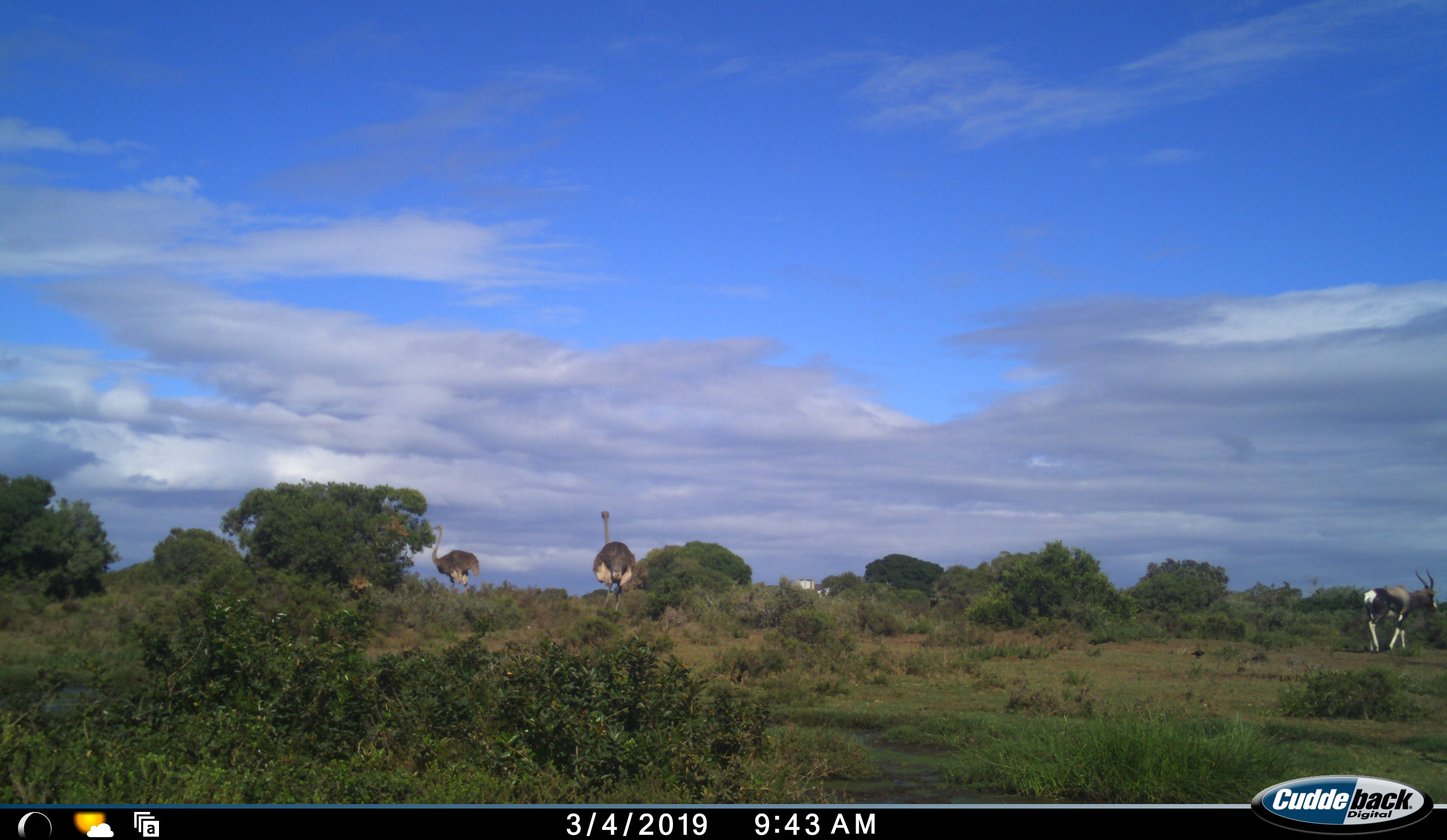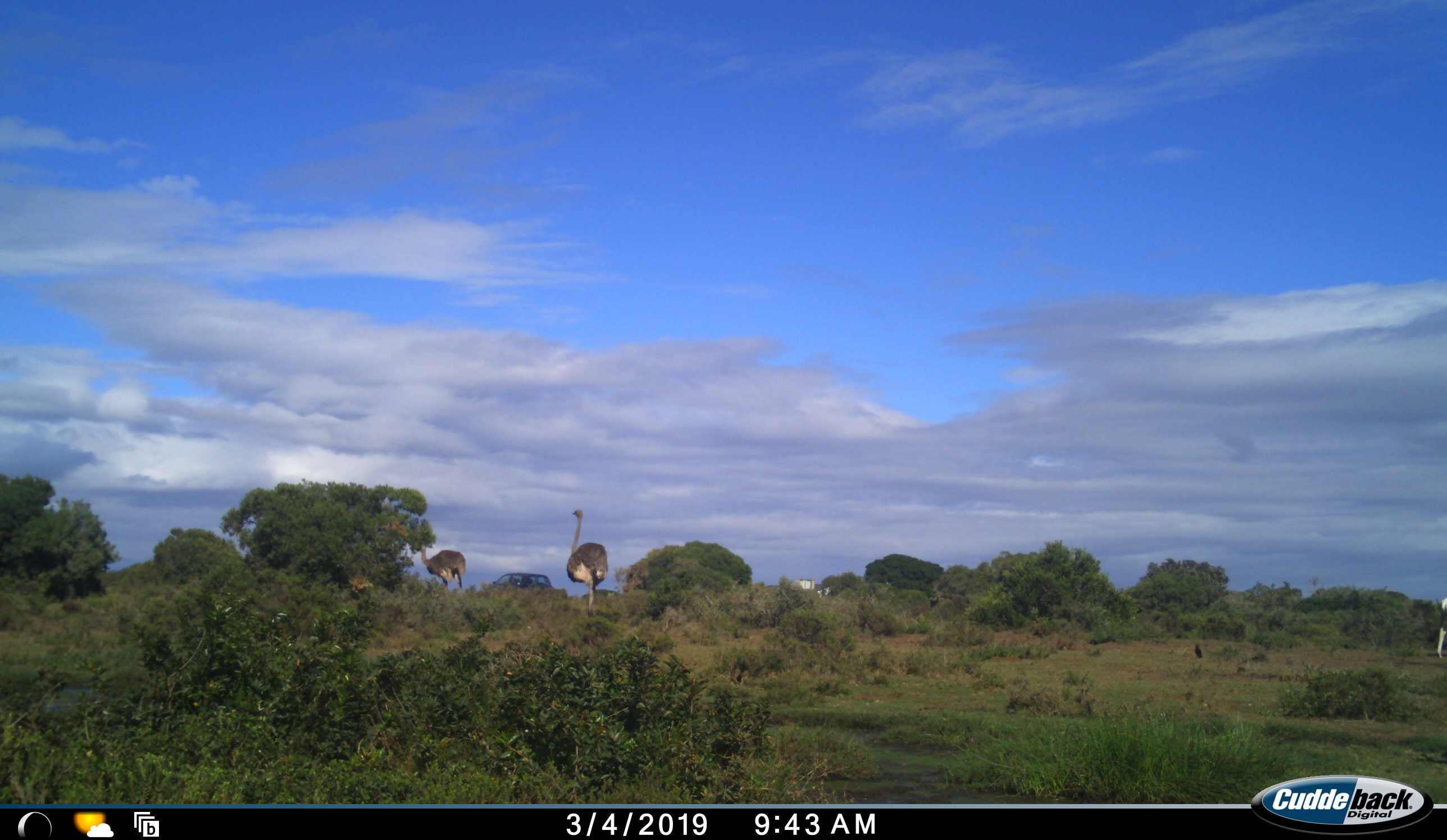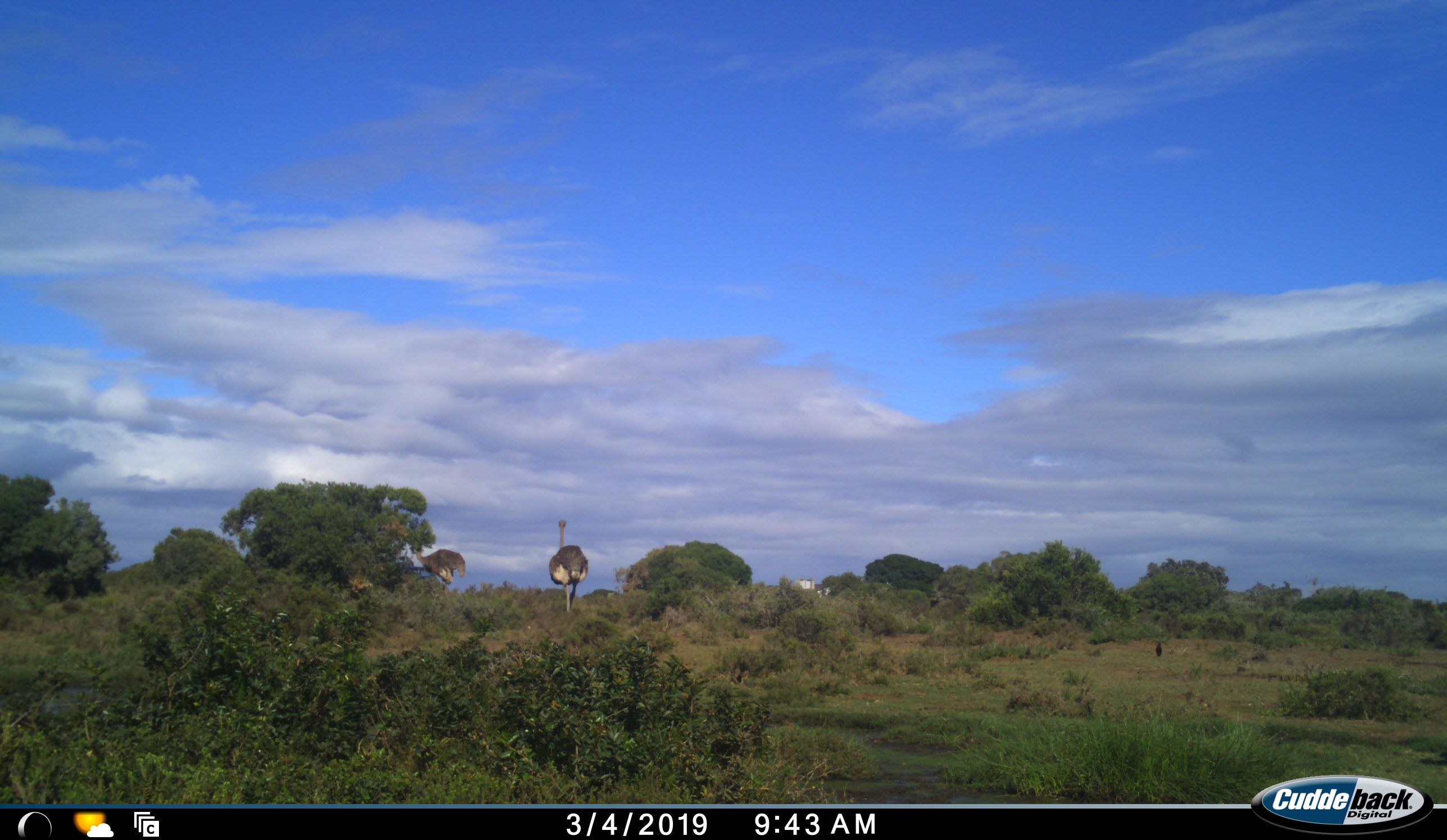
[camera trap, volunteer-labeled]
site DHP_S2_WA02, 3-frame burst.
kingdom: Animalia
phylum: Chordata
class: Mammalia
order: Artiodactyla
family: Bovidae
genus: Damaliscus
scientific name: Damaliscus pygargus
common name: bontebok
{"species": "bontebok (Damaliscus pygargus)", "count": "1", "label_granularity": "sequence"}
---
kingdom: Animalia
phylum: Chordata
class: Aves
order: Struthioniformes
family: Struthionidae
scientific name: Struthionidae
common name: ostrich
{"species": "ostrich (Struthionidae)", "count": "2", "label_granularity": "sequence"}